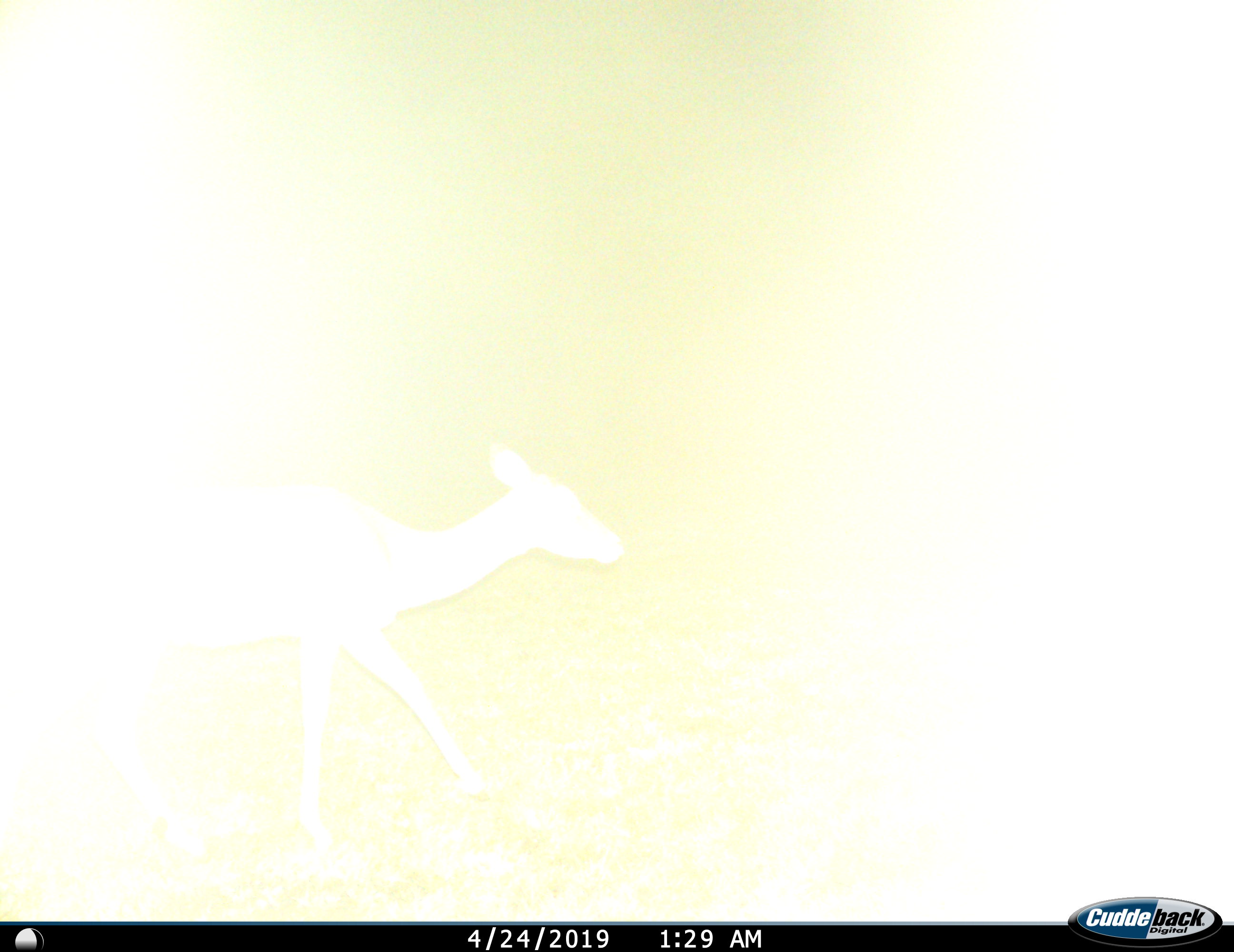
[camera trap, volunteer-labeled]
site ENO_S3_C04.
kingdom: Animalia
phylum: Chordata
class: Mammalia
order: Artiodactyla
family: Bovidae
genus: Aepyceros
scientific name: Aepyceros melampus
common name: impala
Impala (Aepyceros melampus), count 1. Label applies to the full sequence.